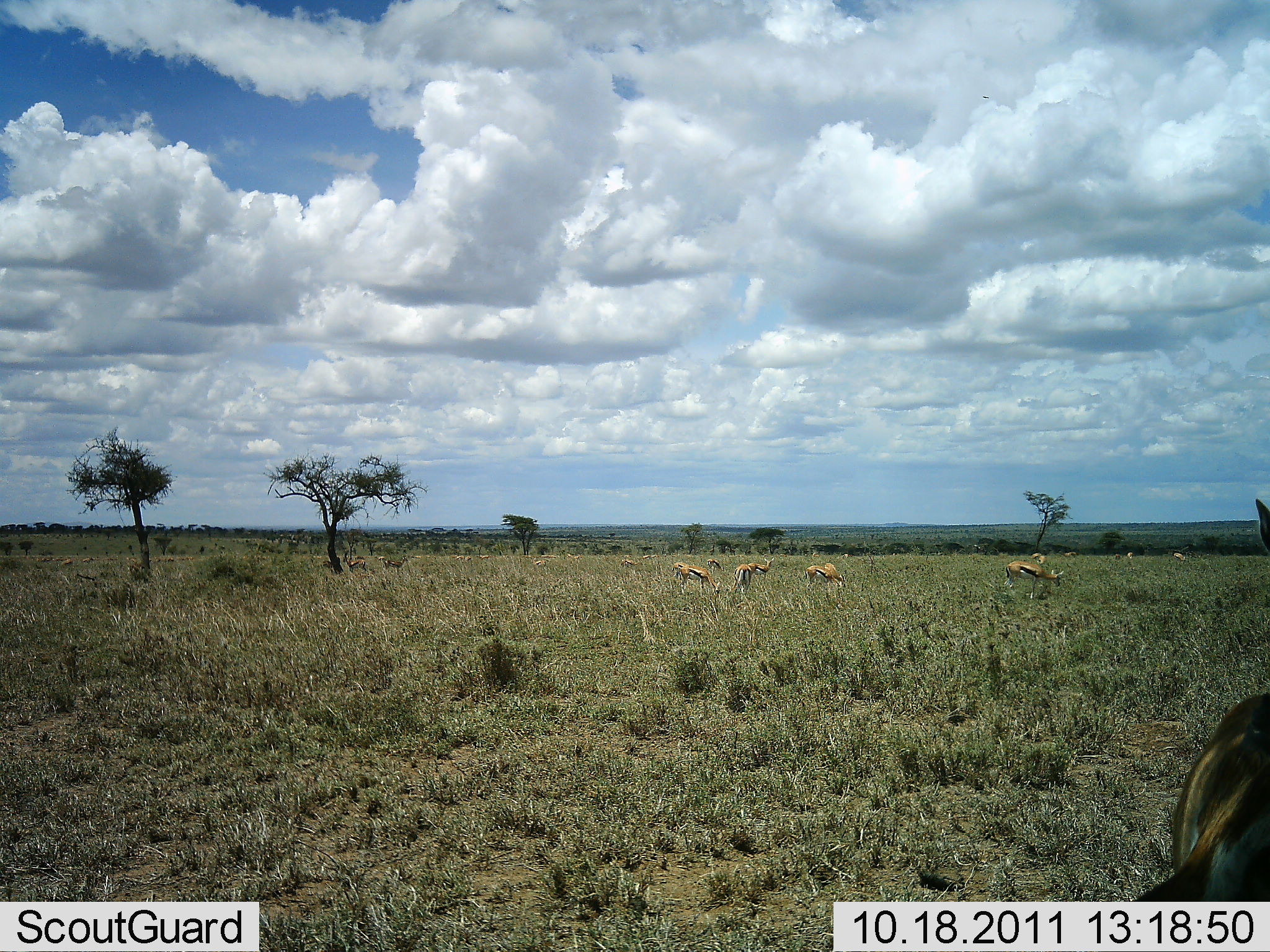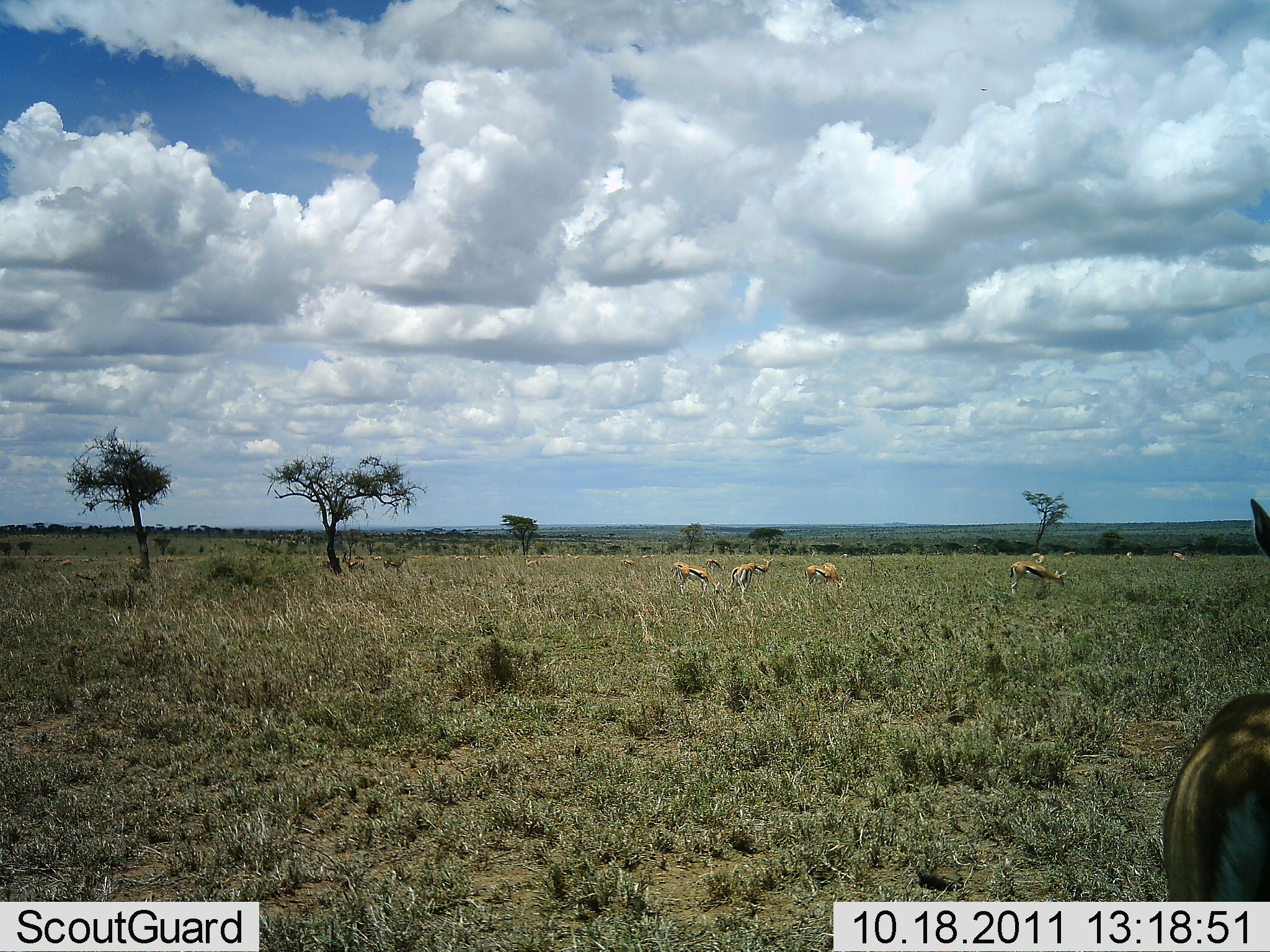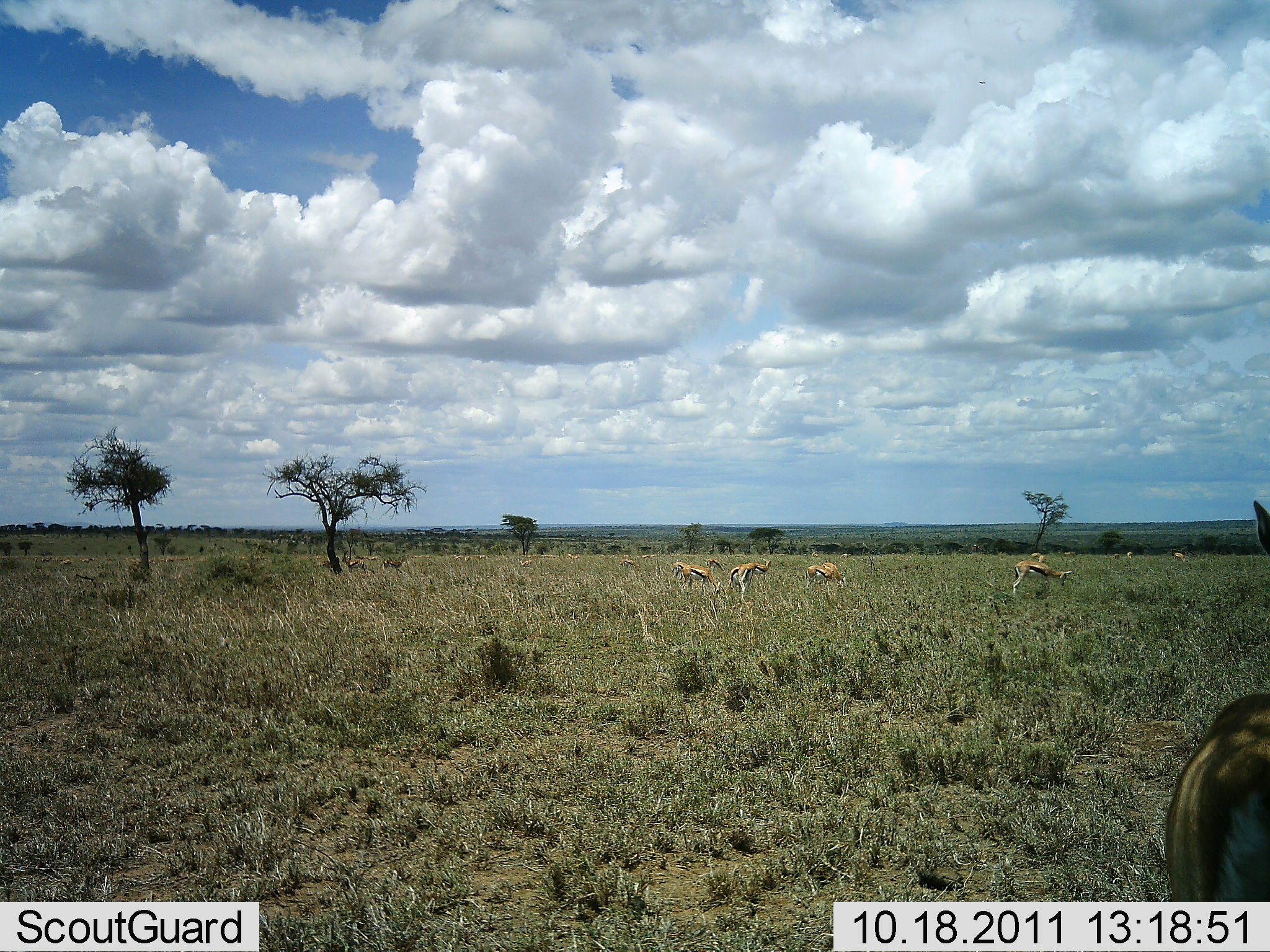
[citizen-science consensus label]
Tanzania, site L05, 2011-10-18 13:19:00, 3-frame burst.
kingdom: Animalia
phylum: Chordata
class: Mammalia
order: Artiodactyla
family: Bovidae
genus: Eudorcas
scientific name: Eudorcas thomsonii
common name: thomson's gazelle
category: gazellethomsons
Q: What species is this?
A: Gazellethomsons (thomson's gazelle) (Eudorcas thomsonii).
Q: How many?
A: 10.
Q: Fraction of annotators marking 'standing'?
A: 50%.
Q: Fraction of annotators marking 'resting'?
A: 6%.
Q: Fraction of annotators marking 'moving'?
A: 28%.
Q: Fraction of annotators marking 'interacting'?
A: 0%.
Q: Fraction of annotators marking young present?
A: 0%.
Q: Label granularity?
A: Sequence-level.